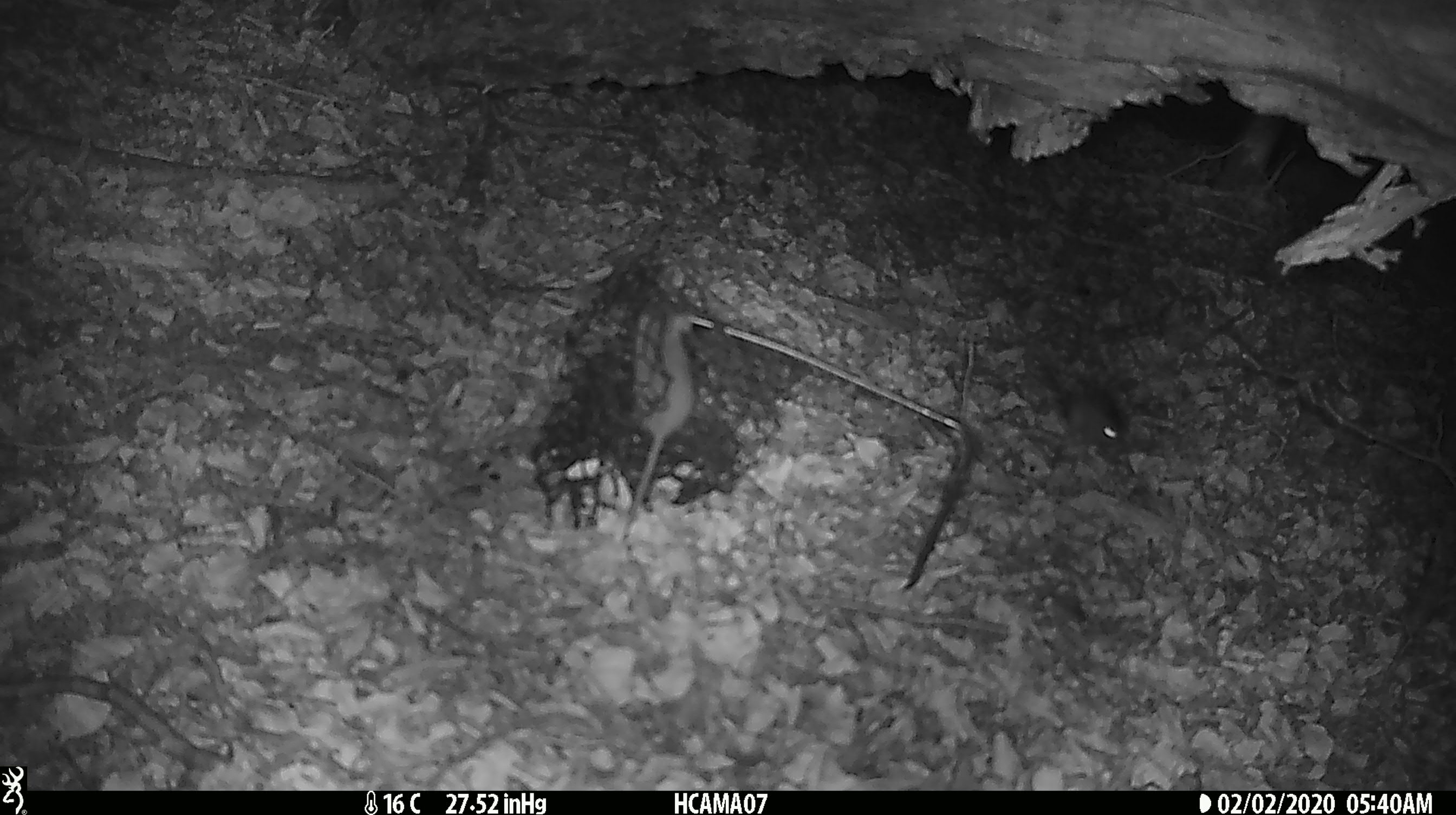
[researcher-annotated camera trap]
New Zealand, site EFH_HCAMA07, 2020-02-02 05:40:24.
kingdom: Animalia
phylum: Chordata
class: Mammalia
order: Rodentia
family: Muridae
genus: Mus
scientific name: Mus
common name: mouse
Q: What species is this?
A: Mouse (Mus).